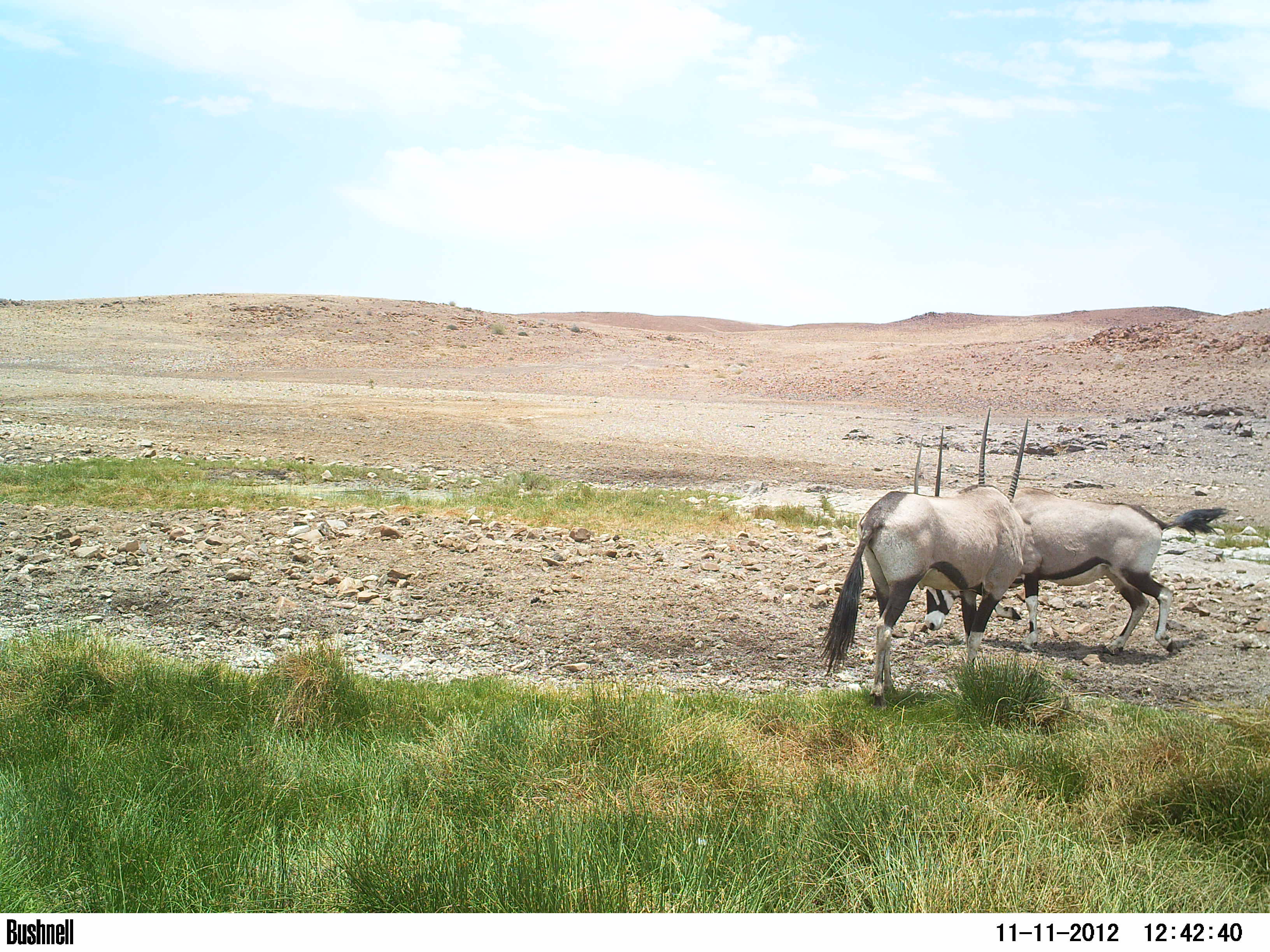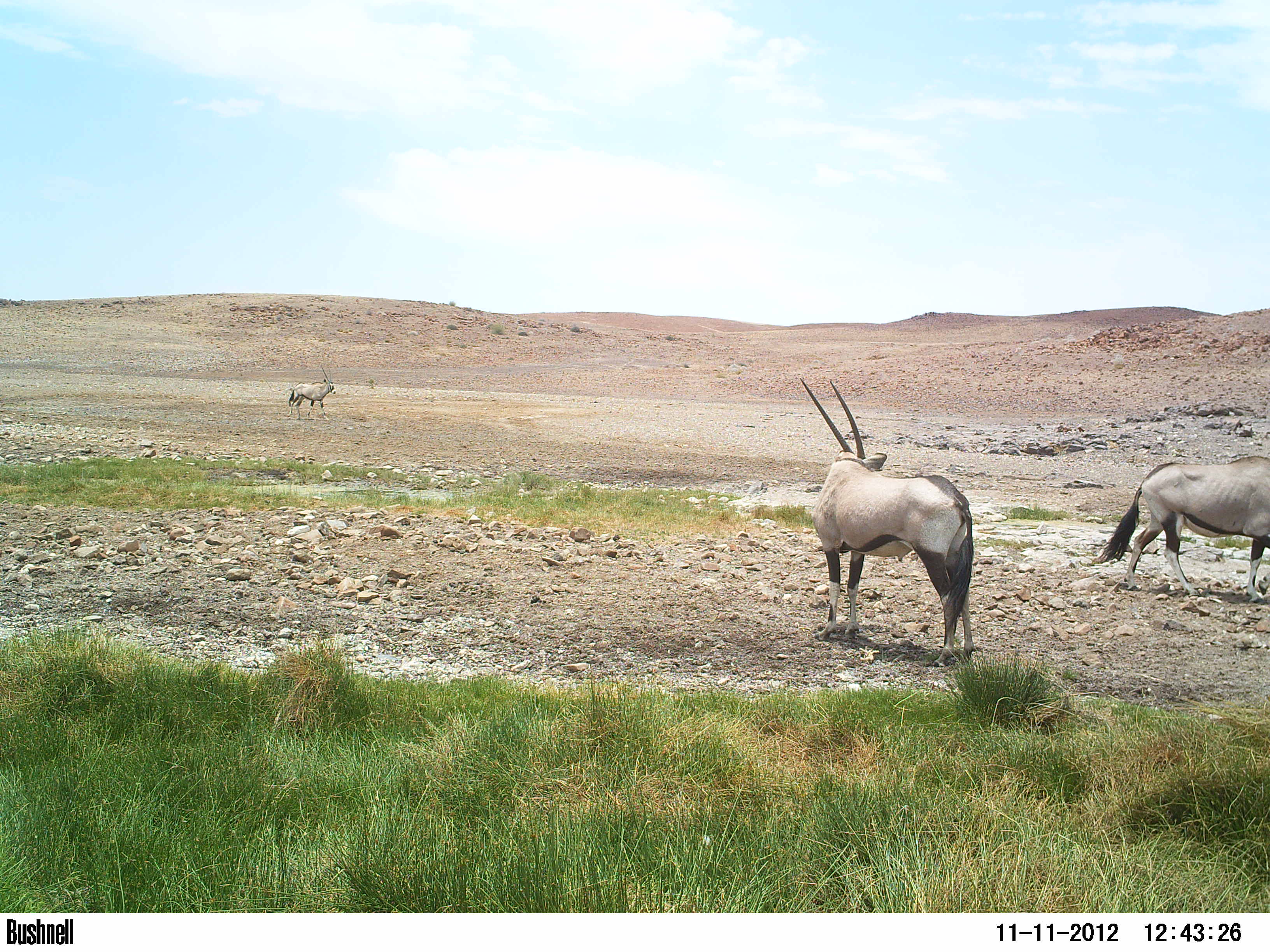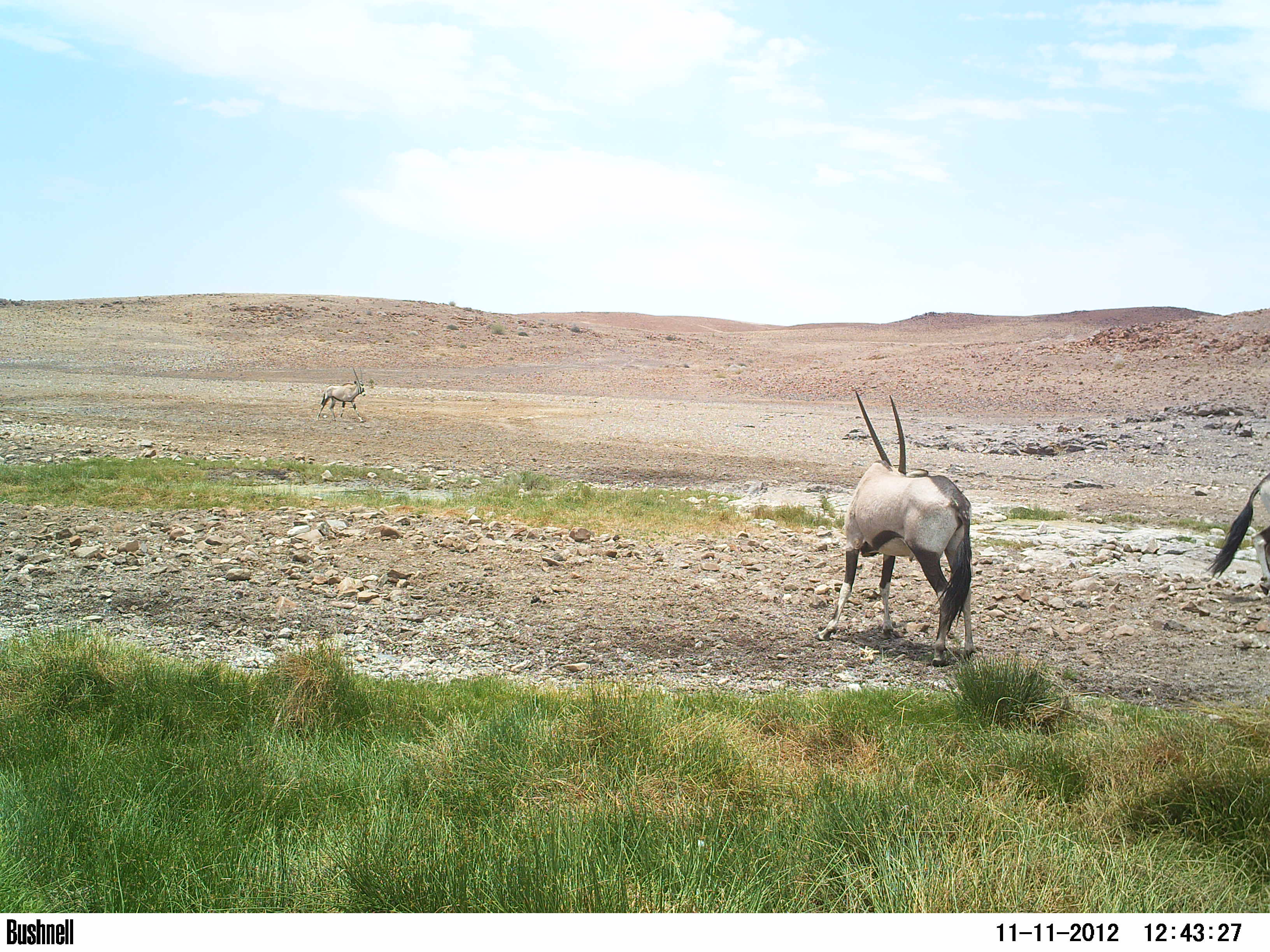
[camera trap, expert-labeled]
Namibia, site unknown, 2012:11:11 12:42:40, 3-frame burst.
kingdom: Animalia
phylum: Chordata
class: Mammalia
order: Artiodactyla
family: Bovidae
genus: Oryx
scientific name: Oryx gazella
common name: gemsbok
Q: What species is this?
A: Oryx gazella (gemsbok).